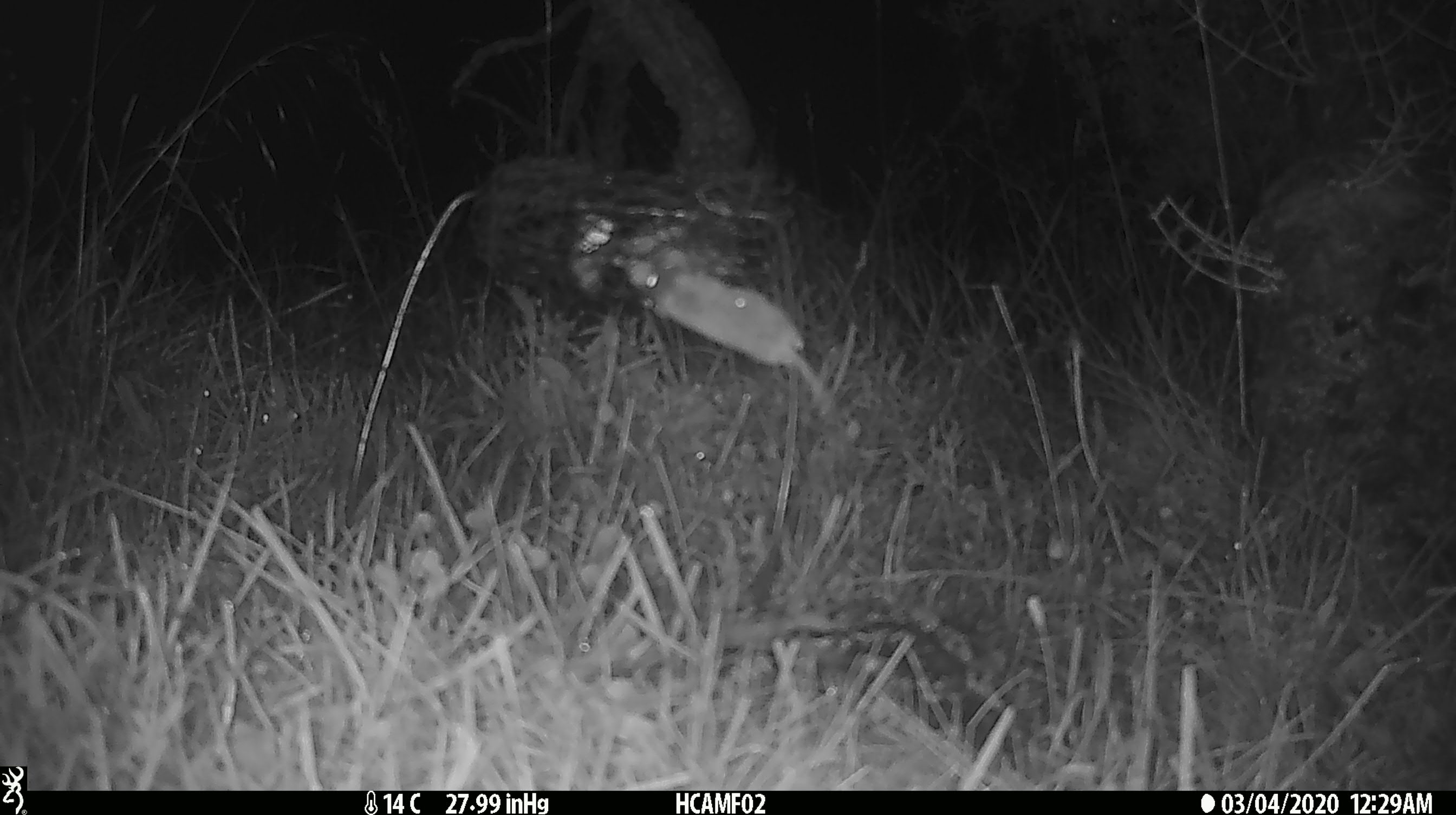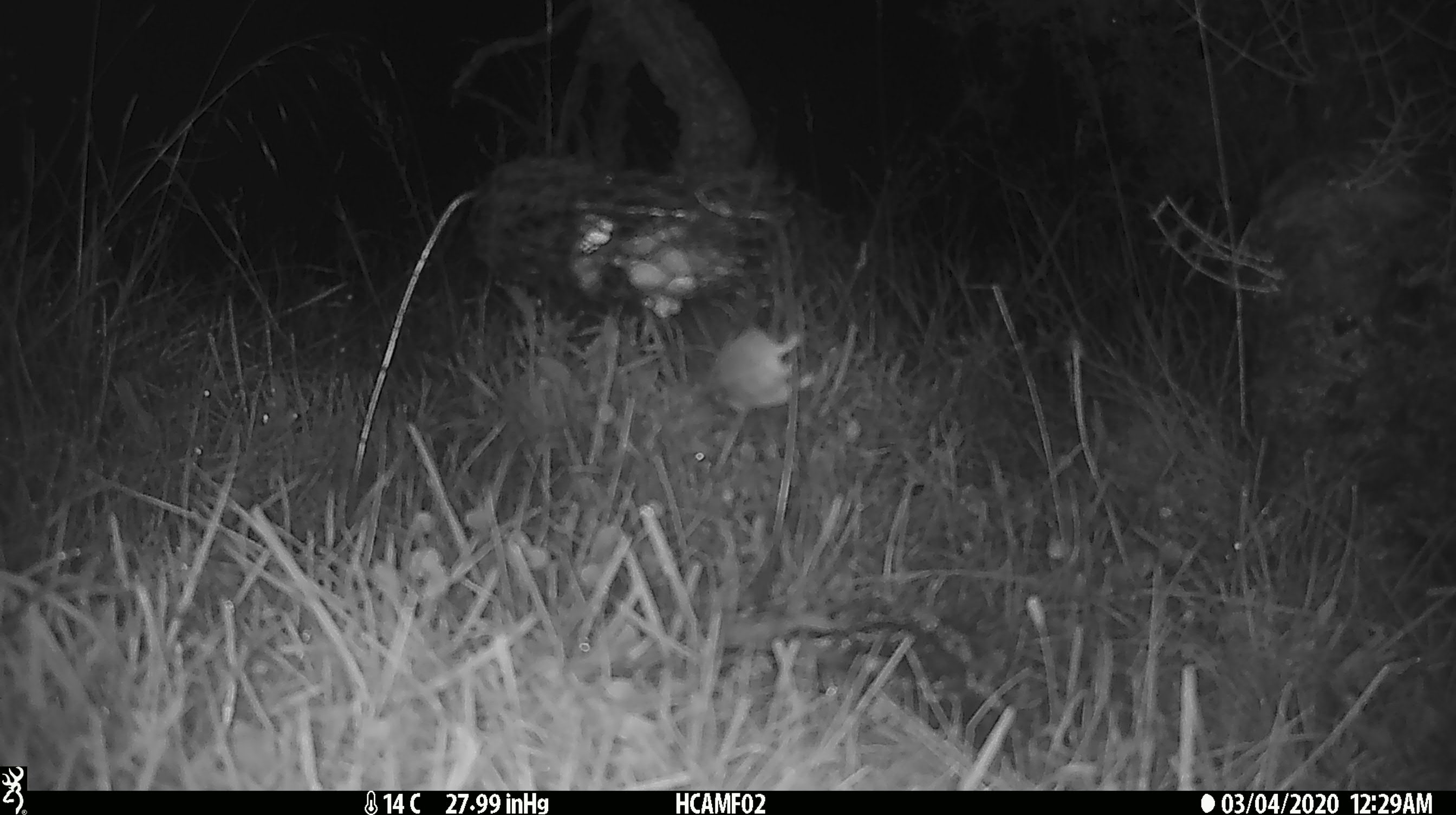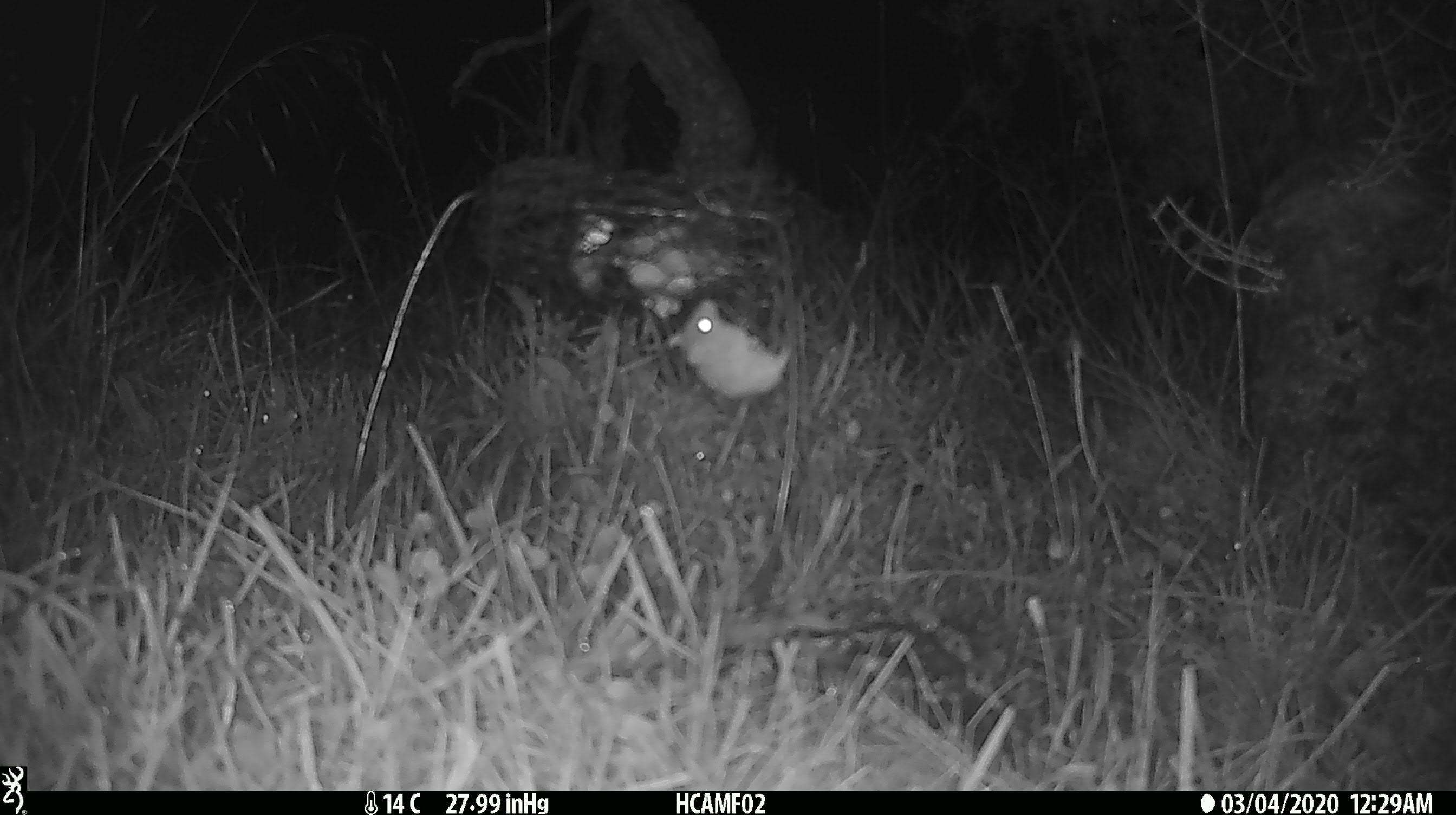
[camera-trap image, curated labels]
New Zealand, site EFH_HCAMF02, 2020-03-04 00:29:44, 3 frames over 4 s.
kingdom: Animalia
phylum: Chordata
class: Mammalia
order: Rodentia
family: Muridae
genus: Mus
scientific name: Mus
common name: mouse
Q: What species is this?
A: Mouse (Mus).